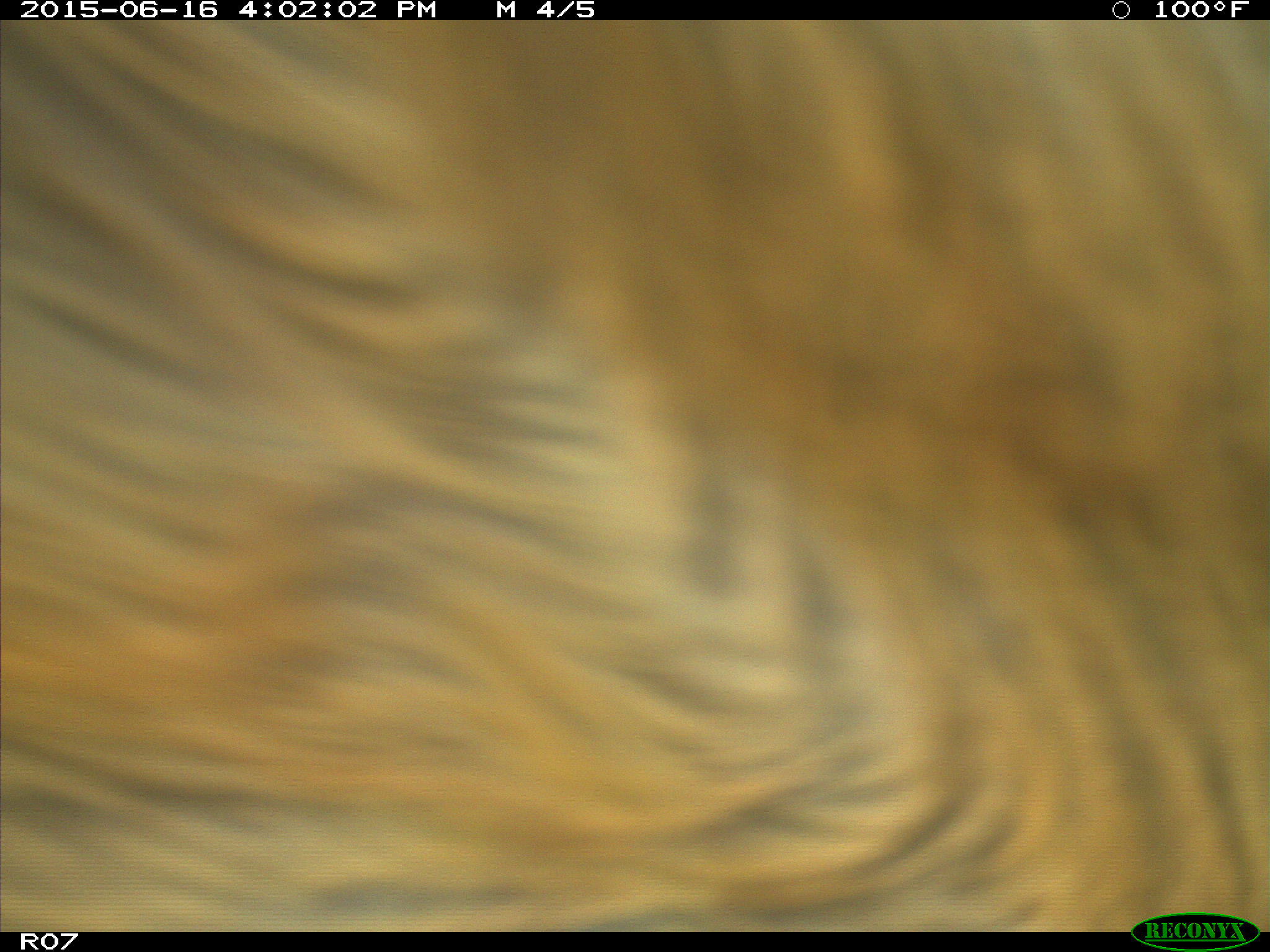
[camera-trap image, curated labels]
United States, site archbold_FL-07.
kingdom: Animalia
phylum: Chordata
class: Mammalia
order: Artiodactyla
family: Bovidae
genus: Bos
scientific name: Bos taurus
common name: domestic cow